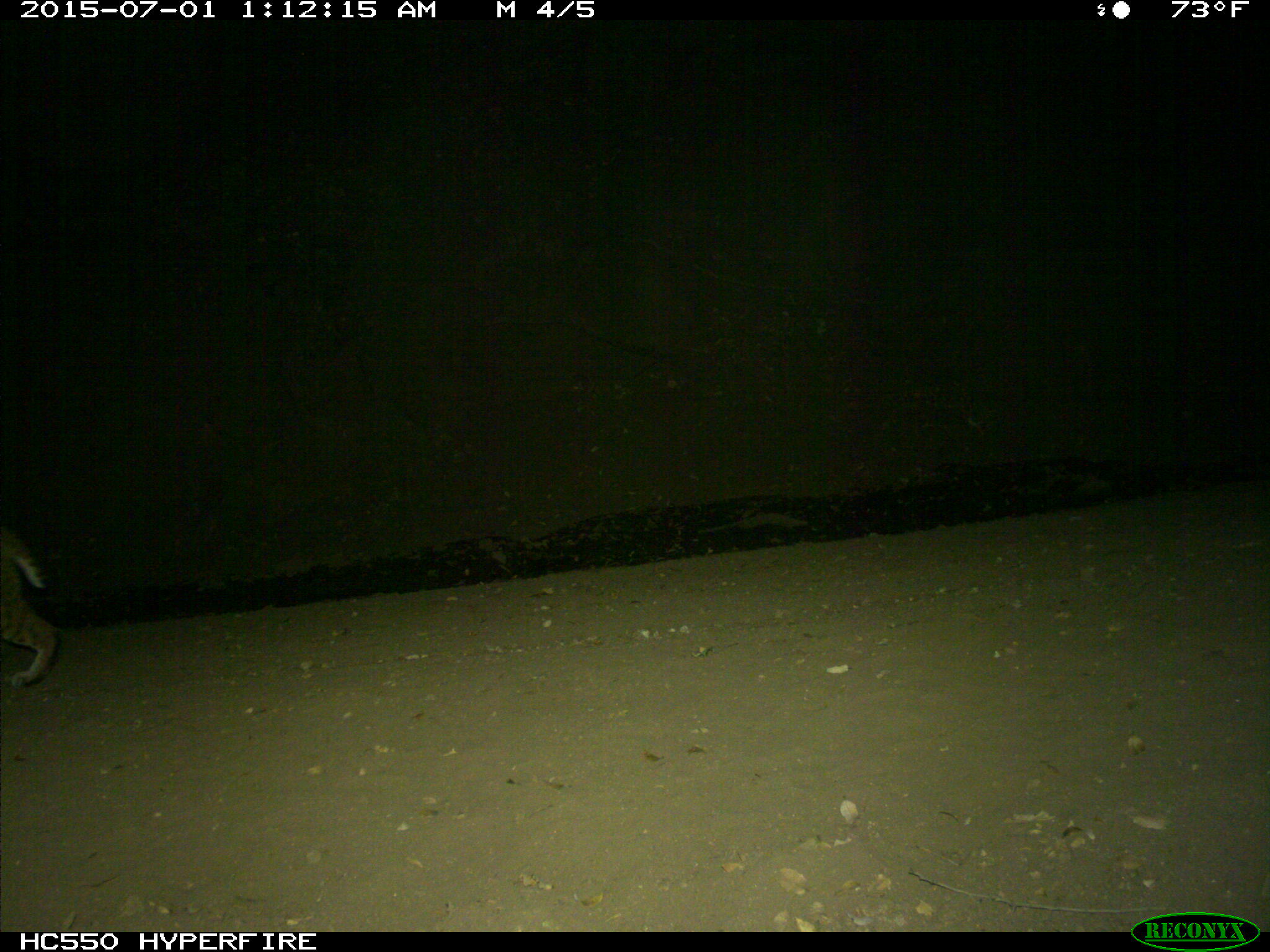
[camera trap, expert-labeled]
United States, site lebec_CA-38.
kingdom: Animalia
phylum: Chordata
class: Mammalia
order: Carnivora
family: Felidae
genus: Lynx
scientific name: Lynx rufus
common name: bobcat